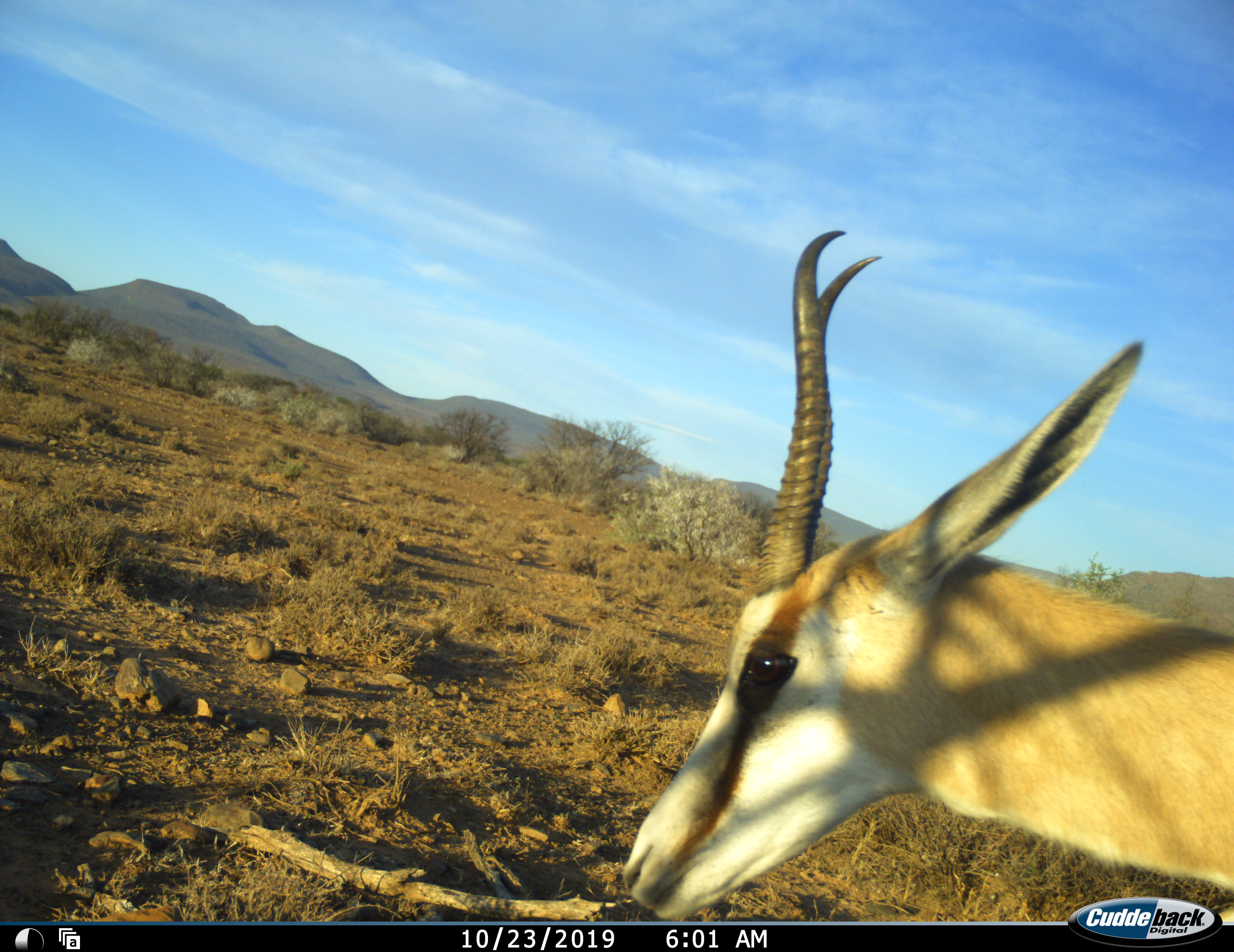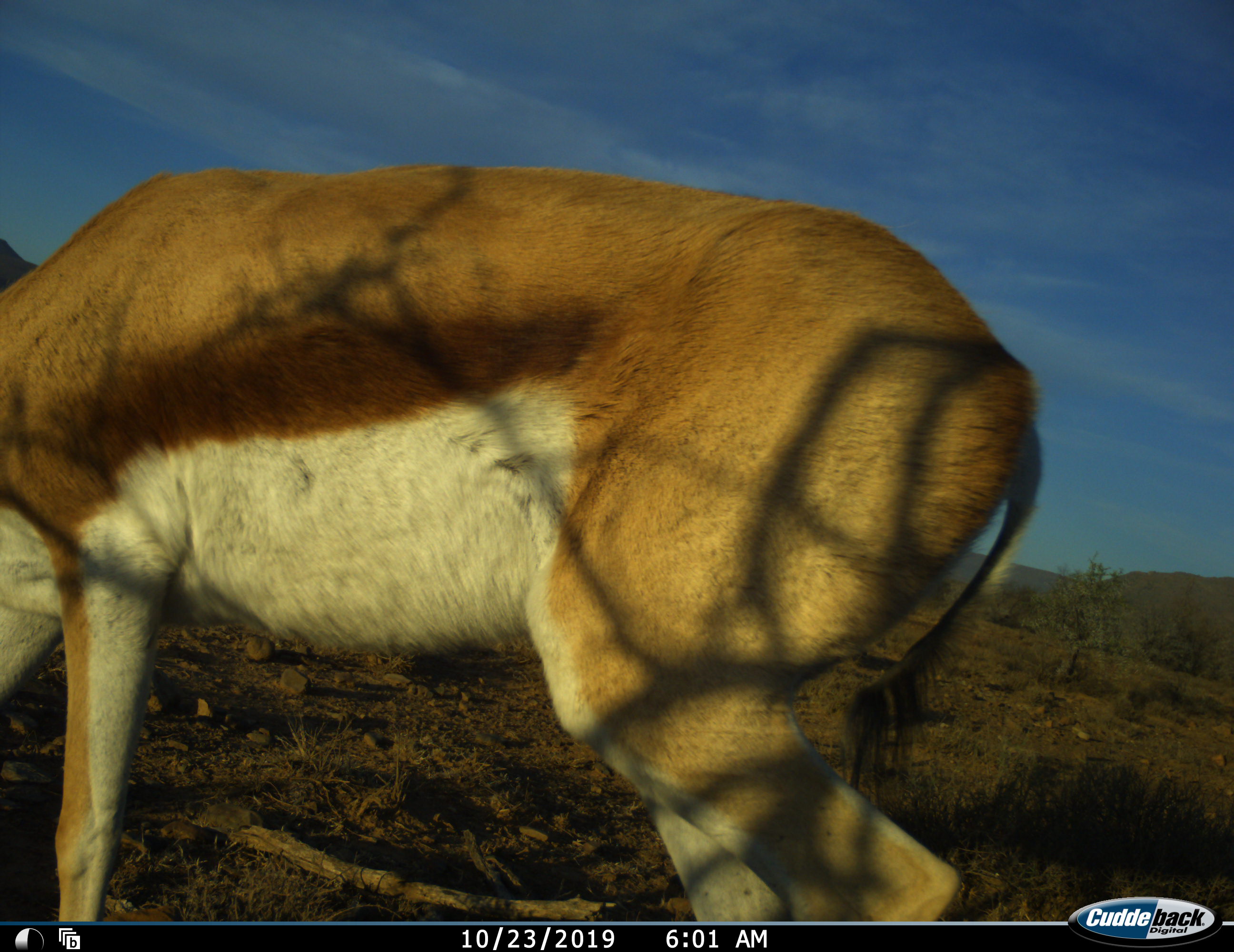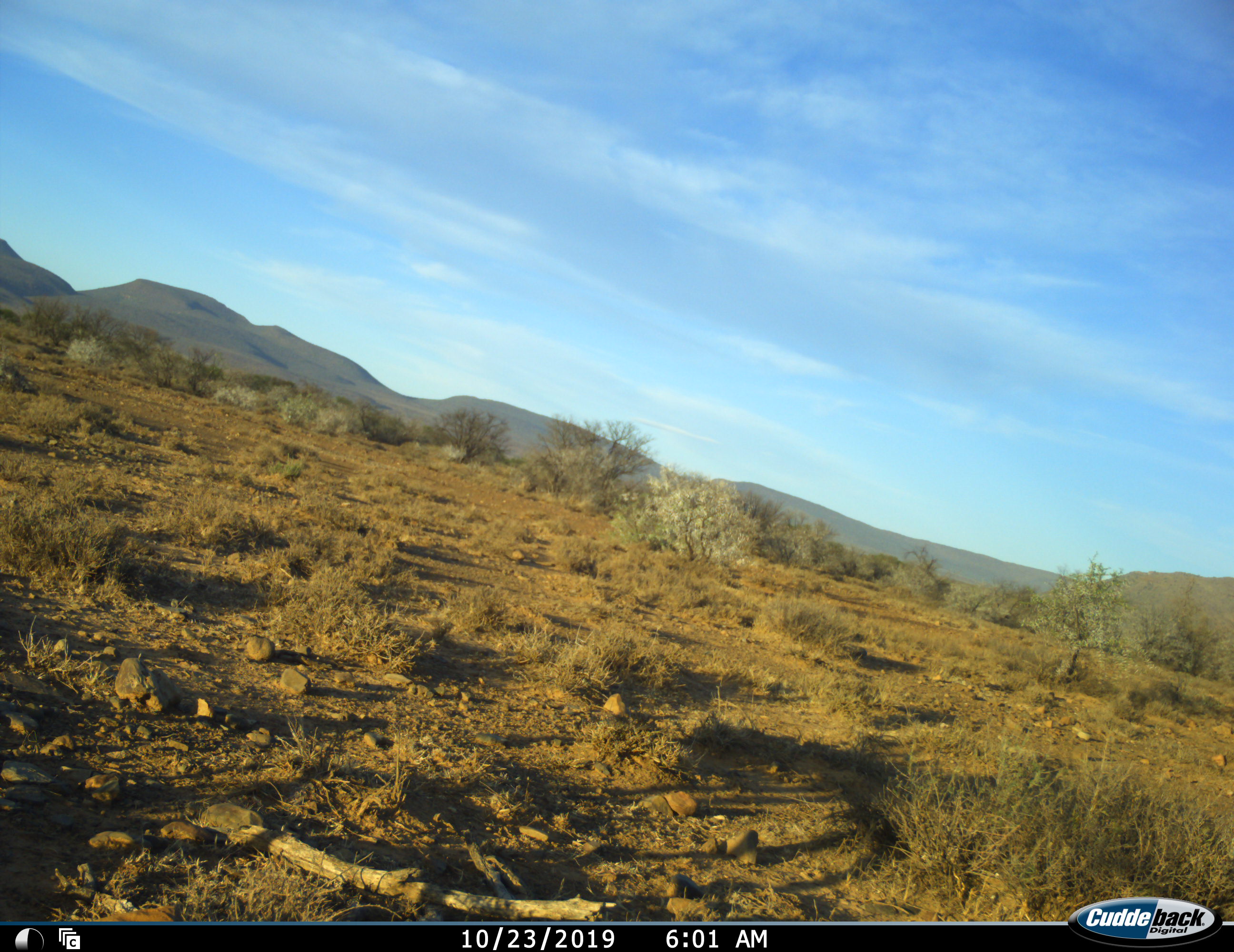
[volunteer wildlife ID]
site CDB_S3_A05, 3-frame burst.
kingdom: Animalia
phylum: Chordata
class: Mammalia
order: Artiodactyla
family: Bovidae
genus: Antidorcas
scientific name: Antidorcas marsupialis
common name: springbok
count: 1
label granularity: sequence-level